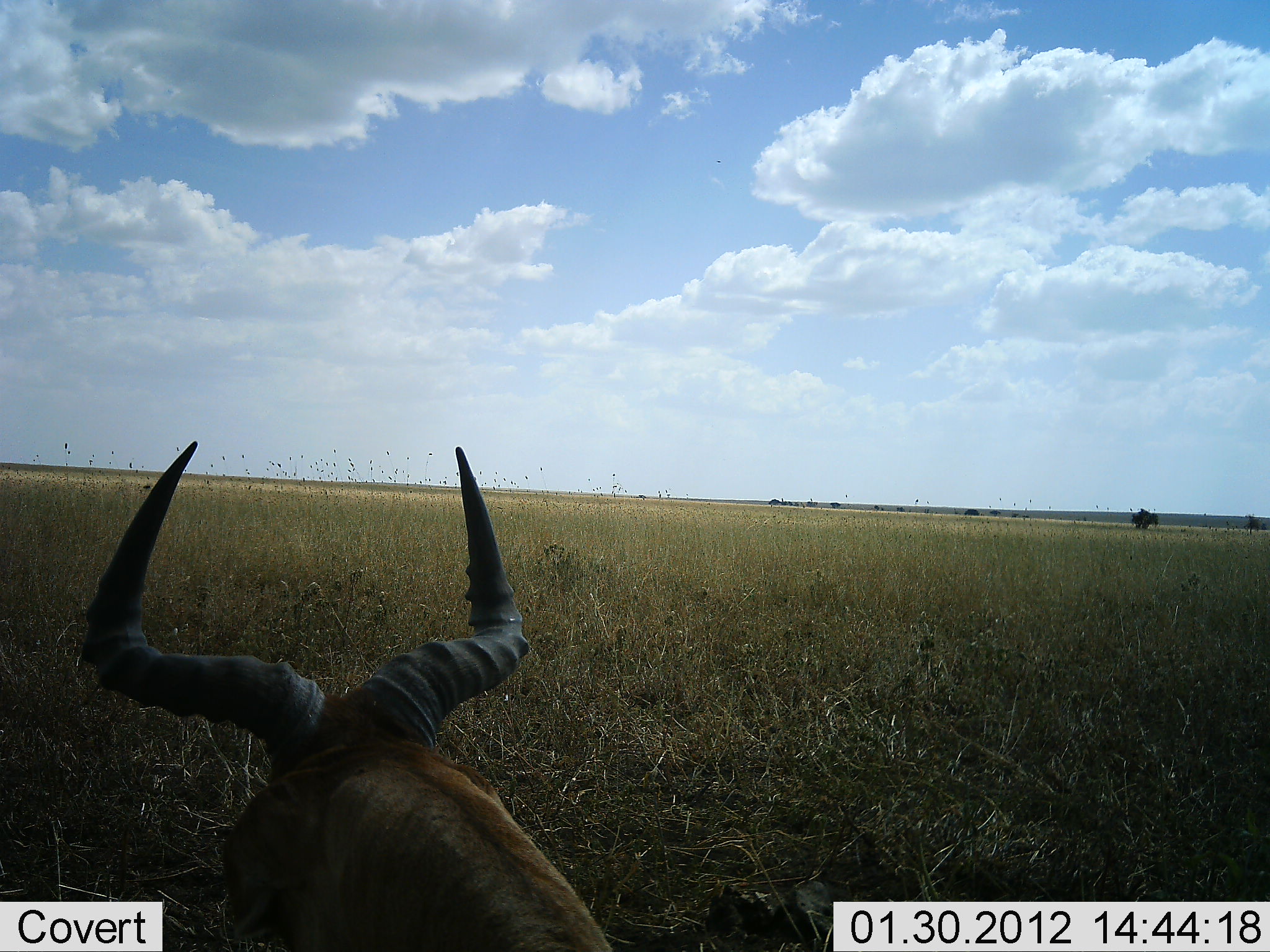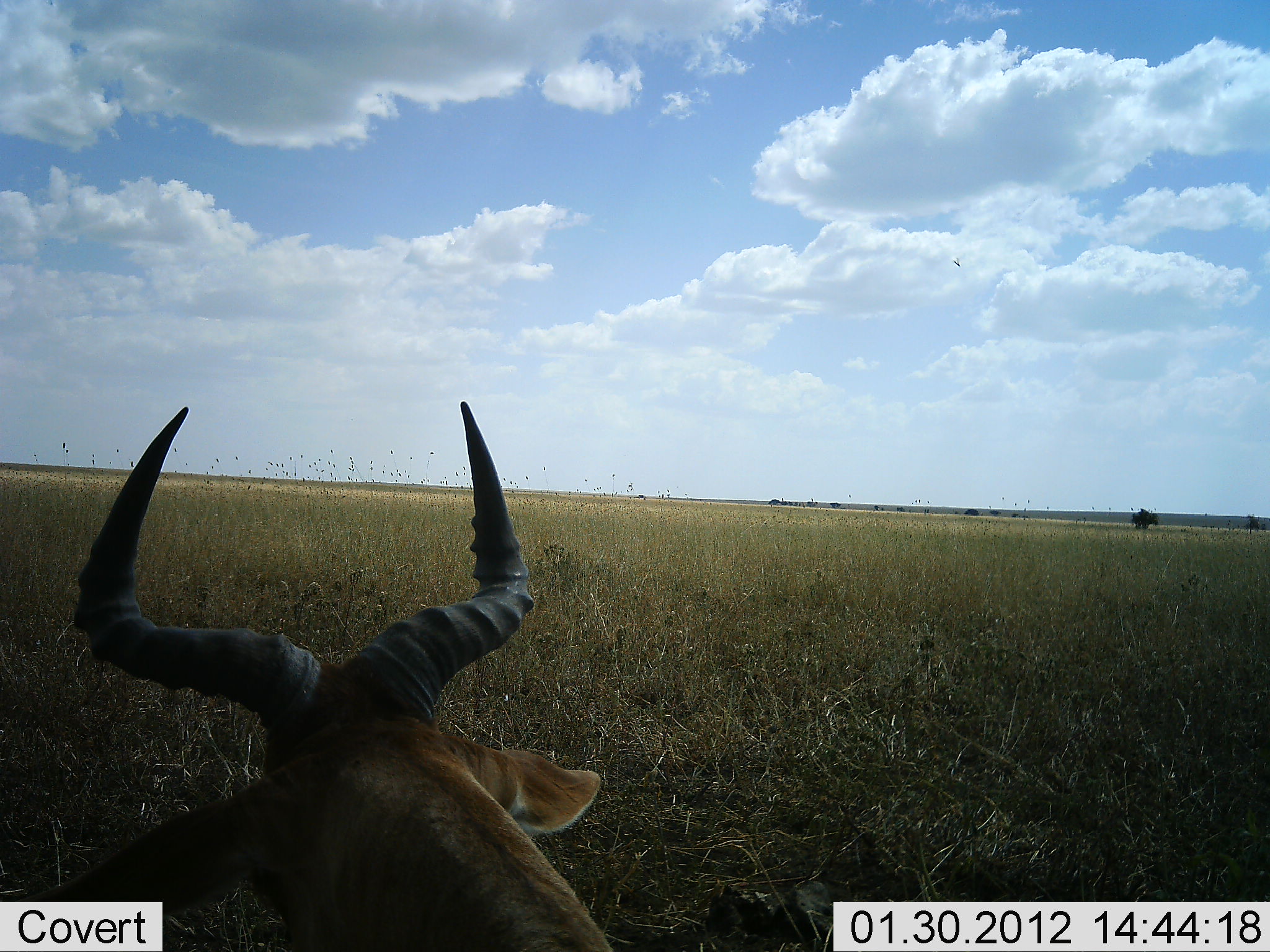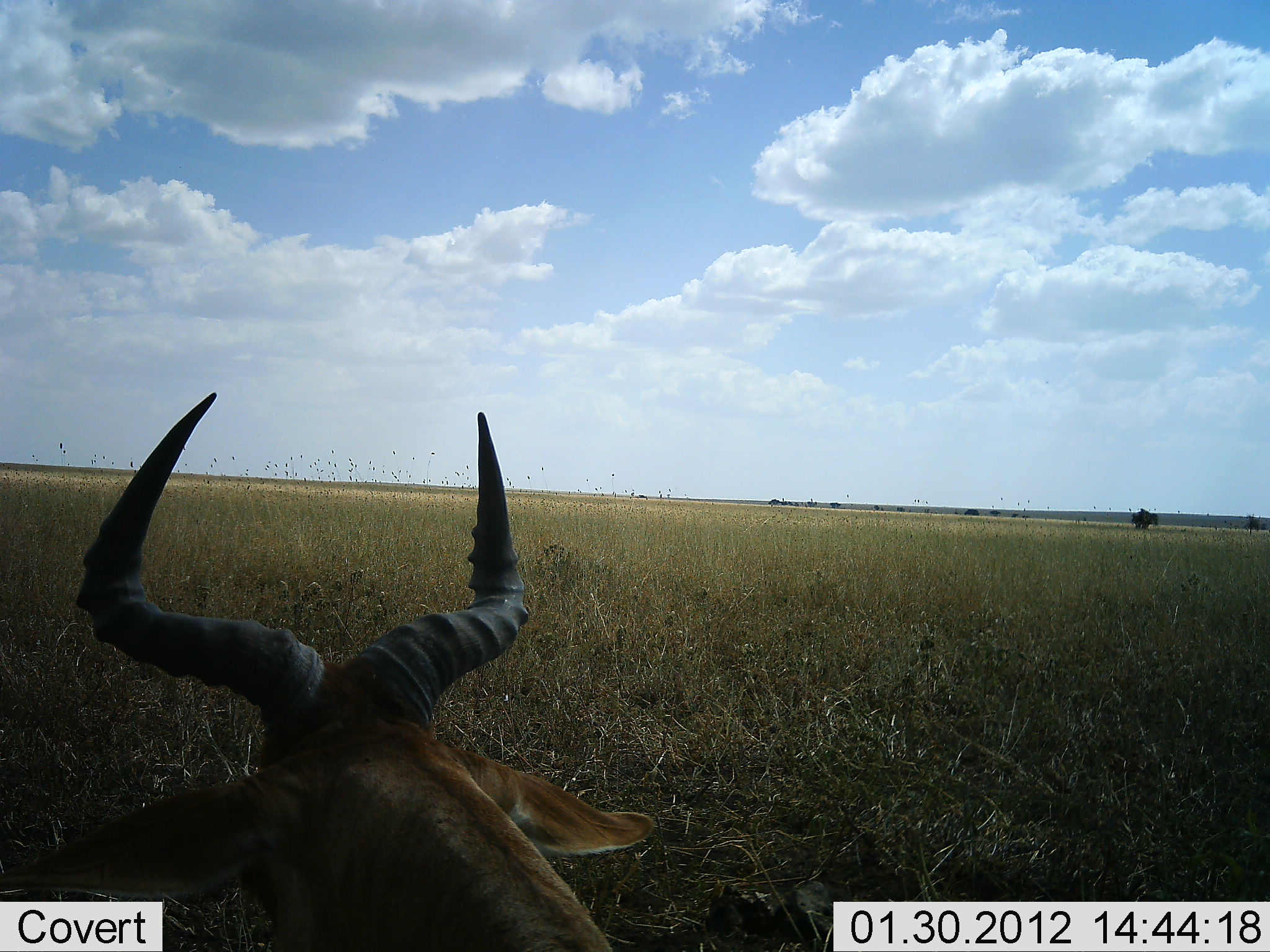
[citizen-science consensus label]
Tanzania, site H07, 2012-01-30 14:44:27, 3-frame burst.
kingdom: Animalia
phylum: Chordata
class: Mammalia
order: Artiodactyla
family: Bovidae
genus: Alcelaphus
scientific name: Alcelaphus buselaphus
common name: hartebeest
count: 1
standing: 21%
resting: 71%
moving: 0%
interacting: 0%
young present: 0%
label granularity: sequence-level